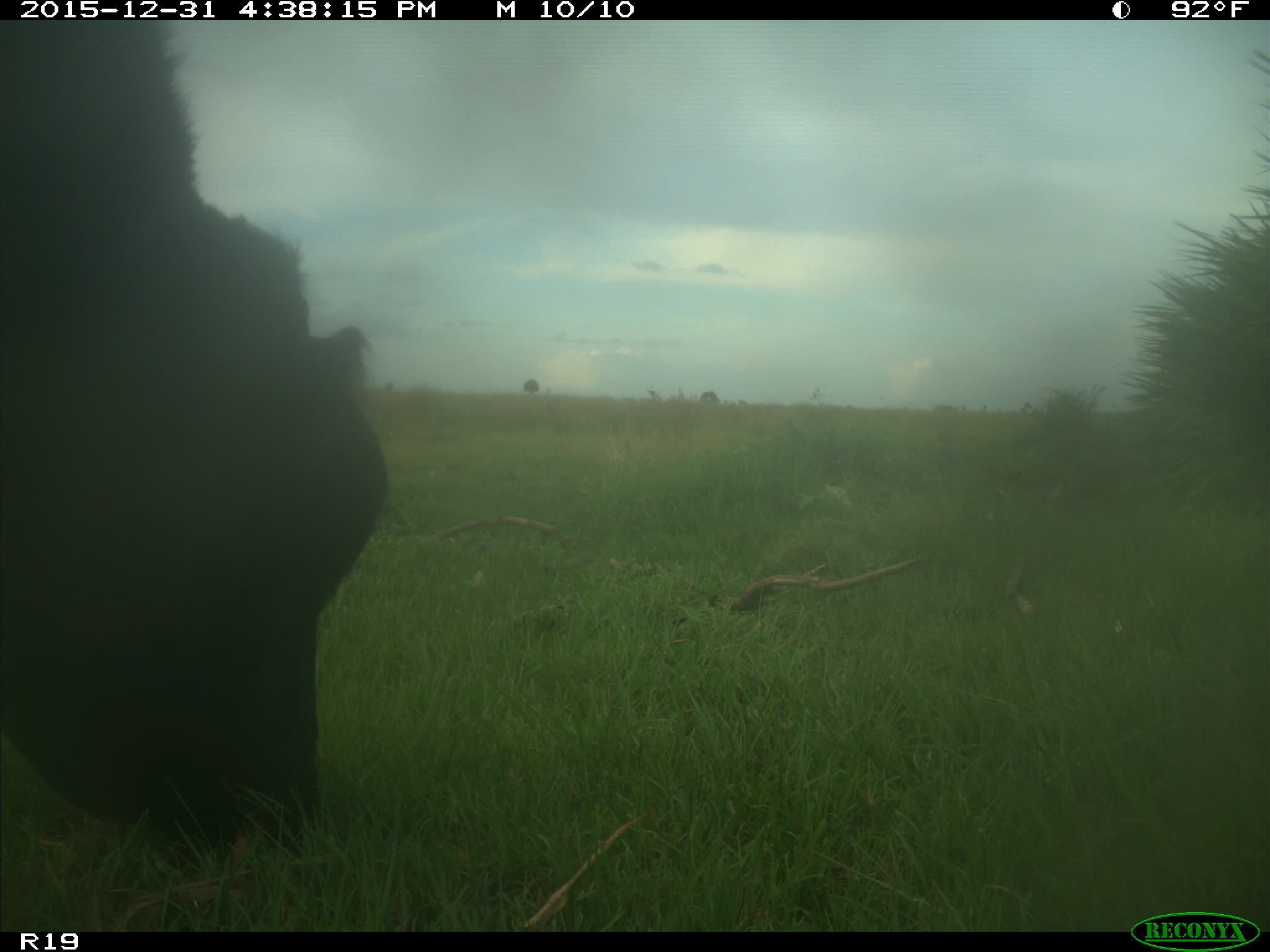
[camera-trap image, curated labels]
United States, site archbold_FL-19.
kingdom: Animalia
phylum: Chordata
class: Mammalia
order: Artiodactyla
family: Bovidae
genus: Bos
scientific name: Bos taurus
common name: domestic cow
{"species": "Bos taurus (domestic cow)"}